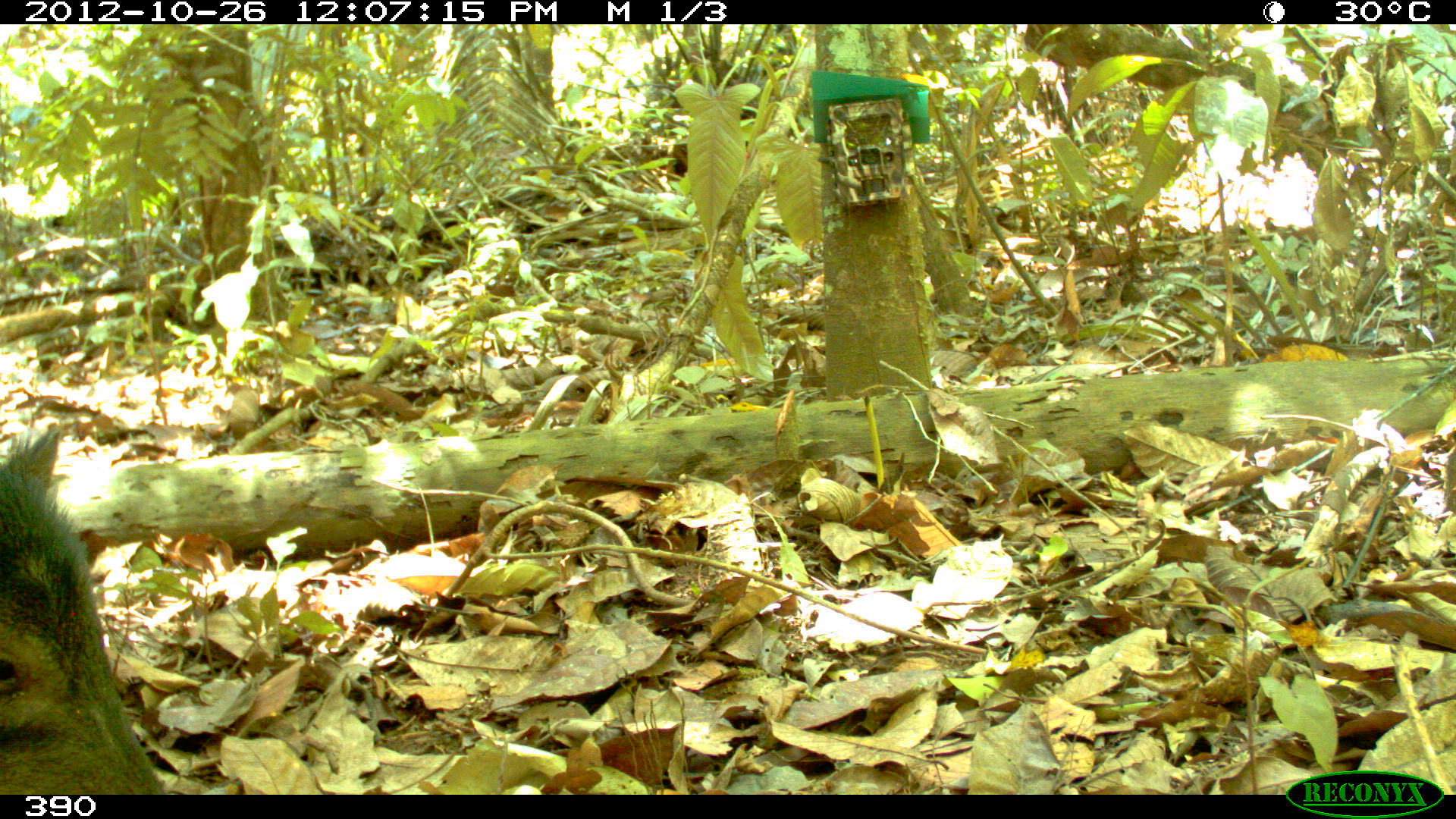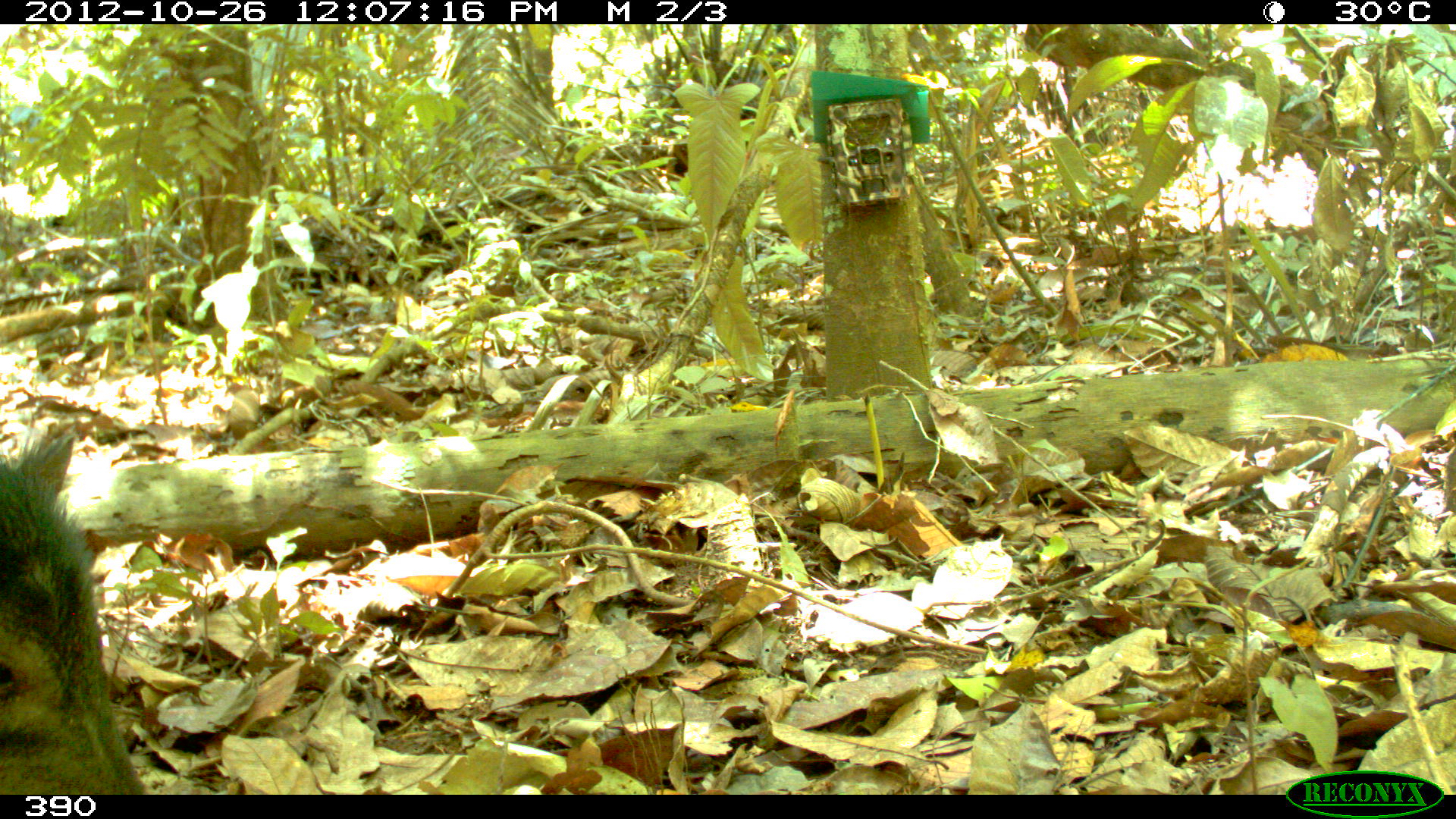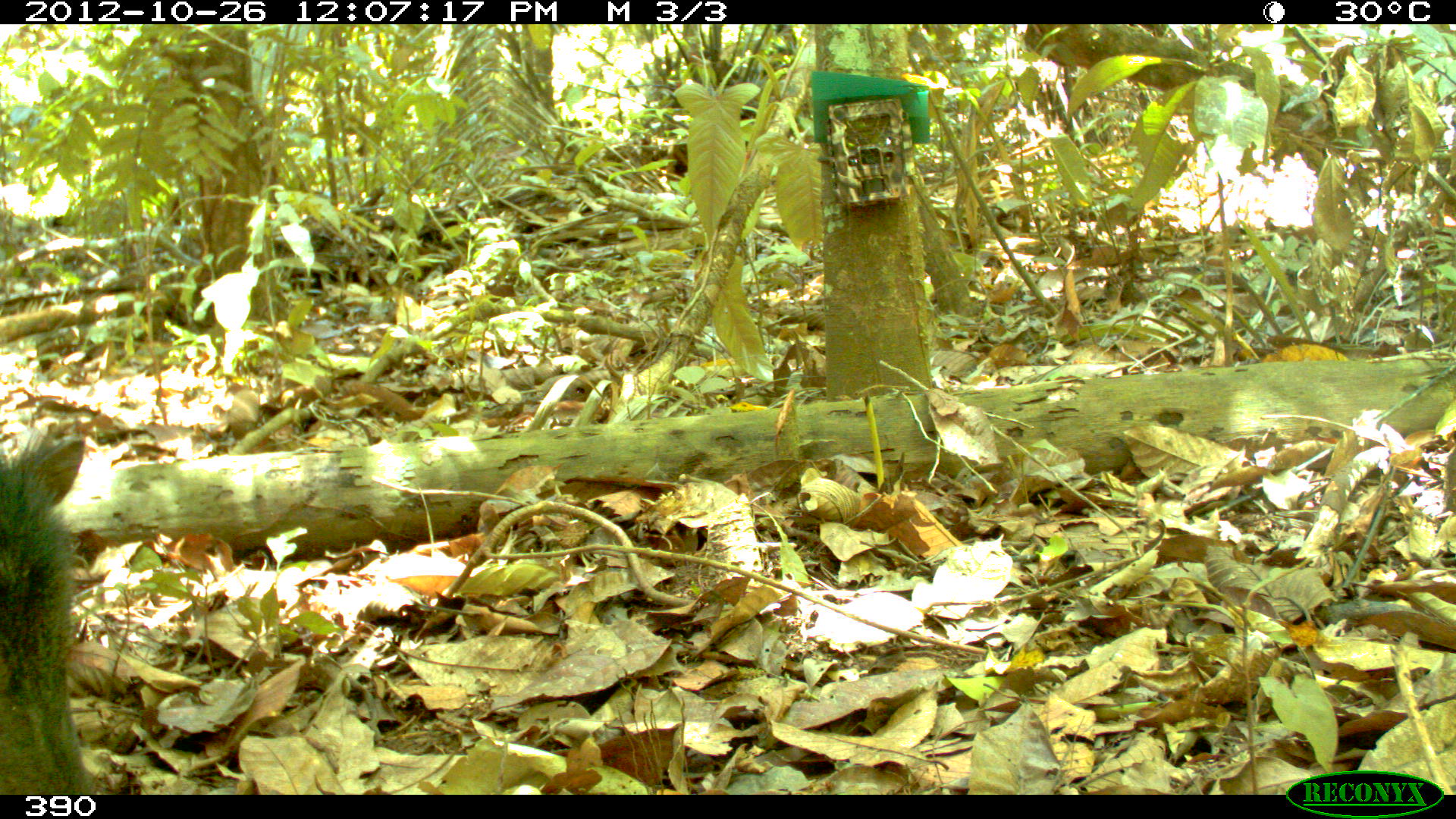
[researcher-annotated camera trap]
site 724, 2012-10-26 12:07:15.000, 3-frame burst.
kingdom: Animalia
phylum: Chordata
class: Mammalia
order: Artiodactyla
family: Tayassuidae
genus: Tayassu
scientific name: Tayassu pecari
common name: white-lipped peccary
Tayassu pecari (white-lipped peccary).